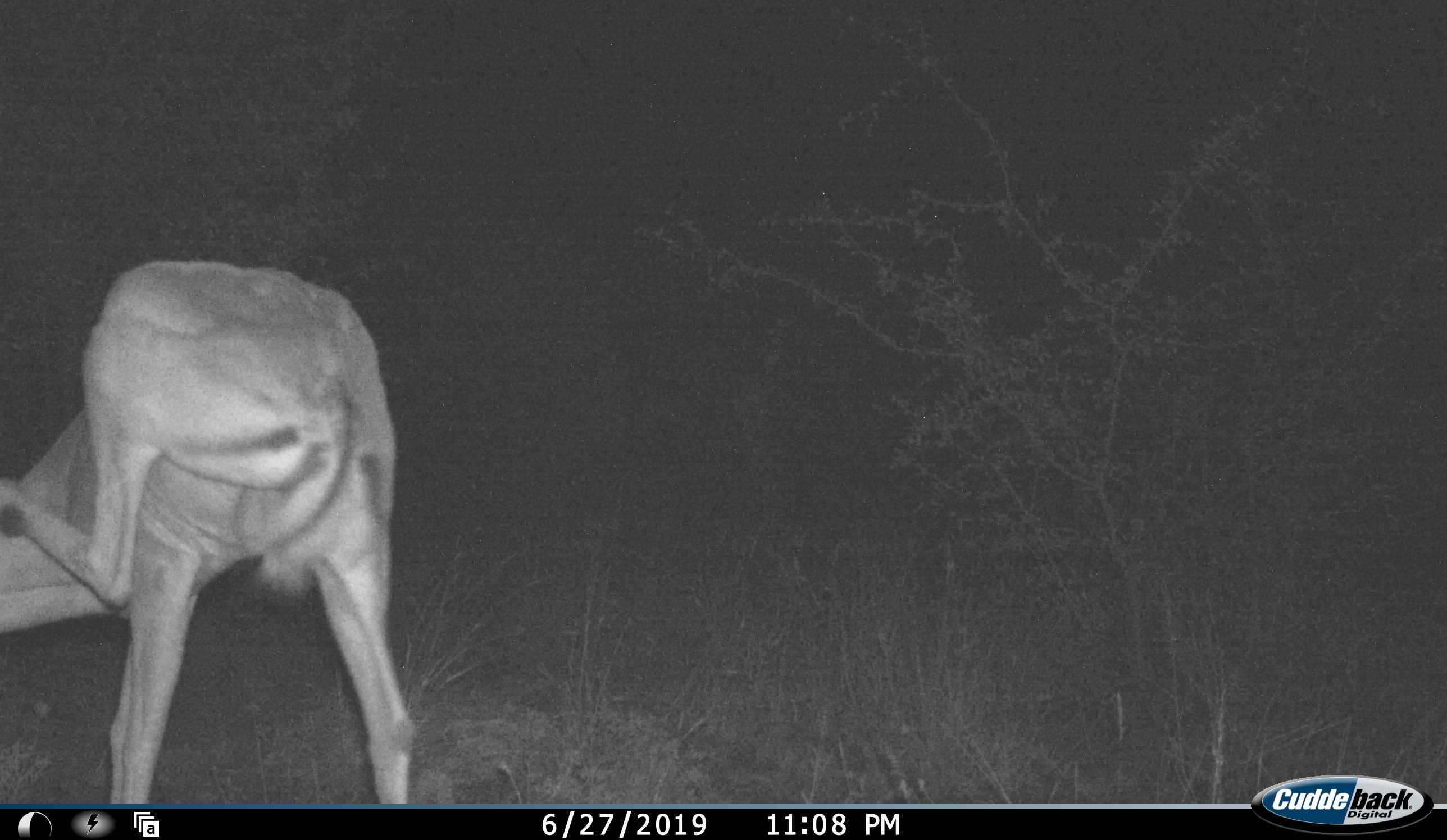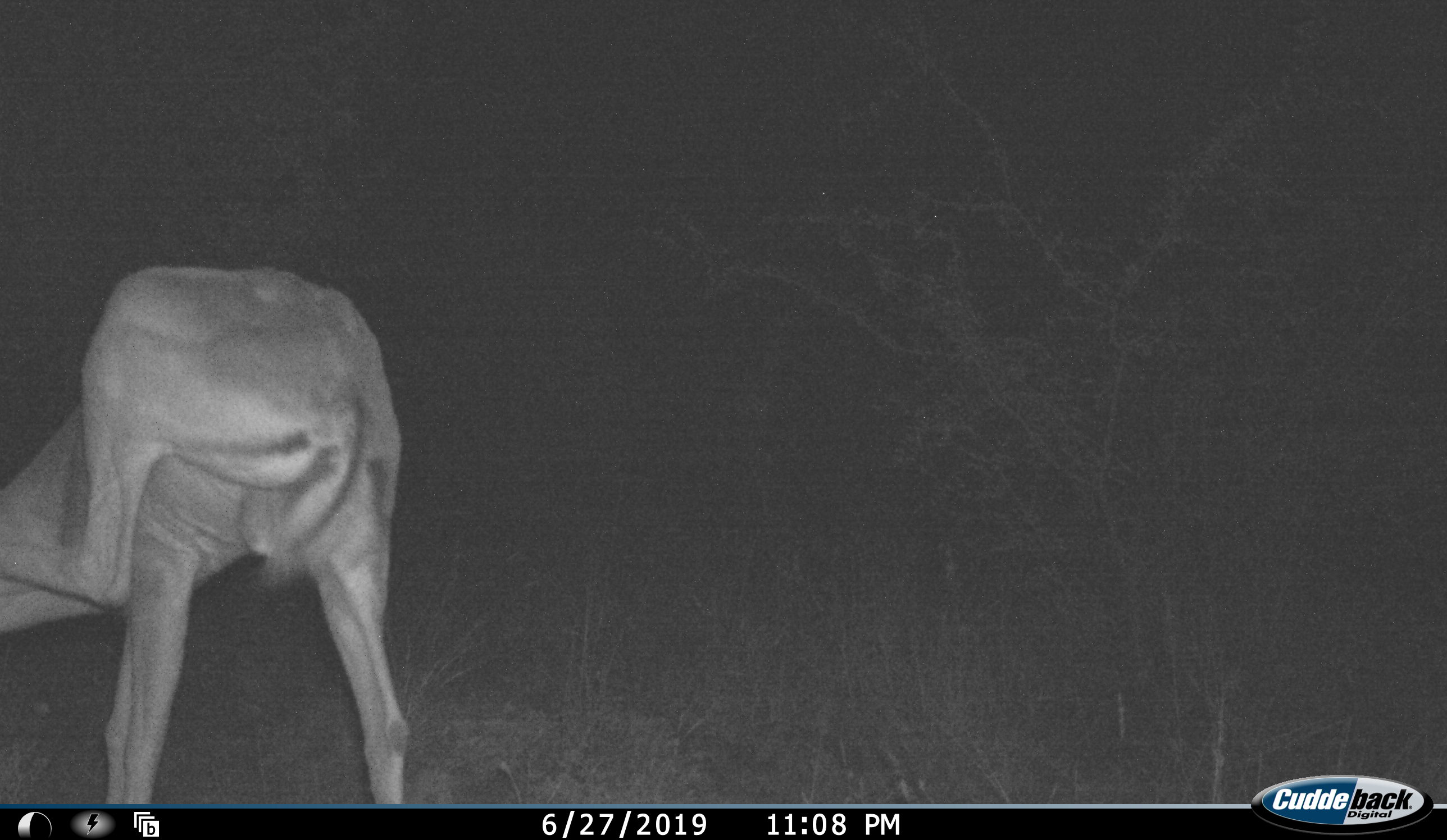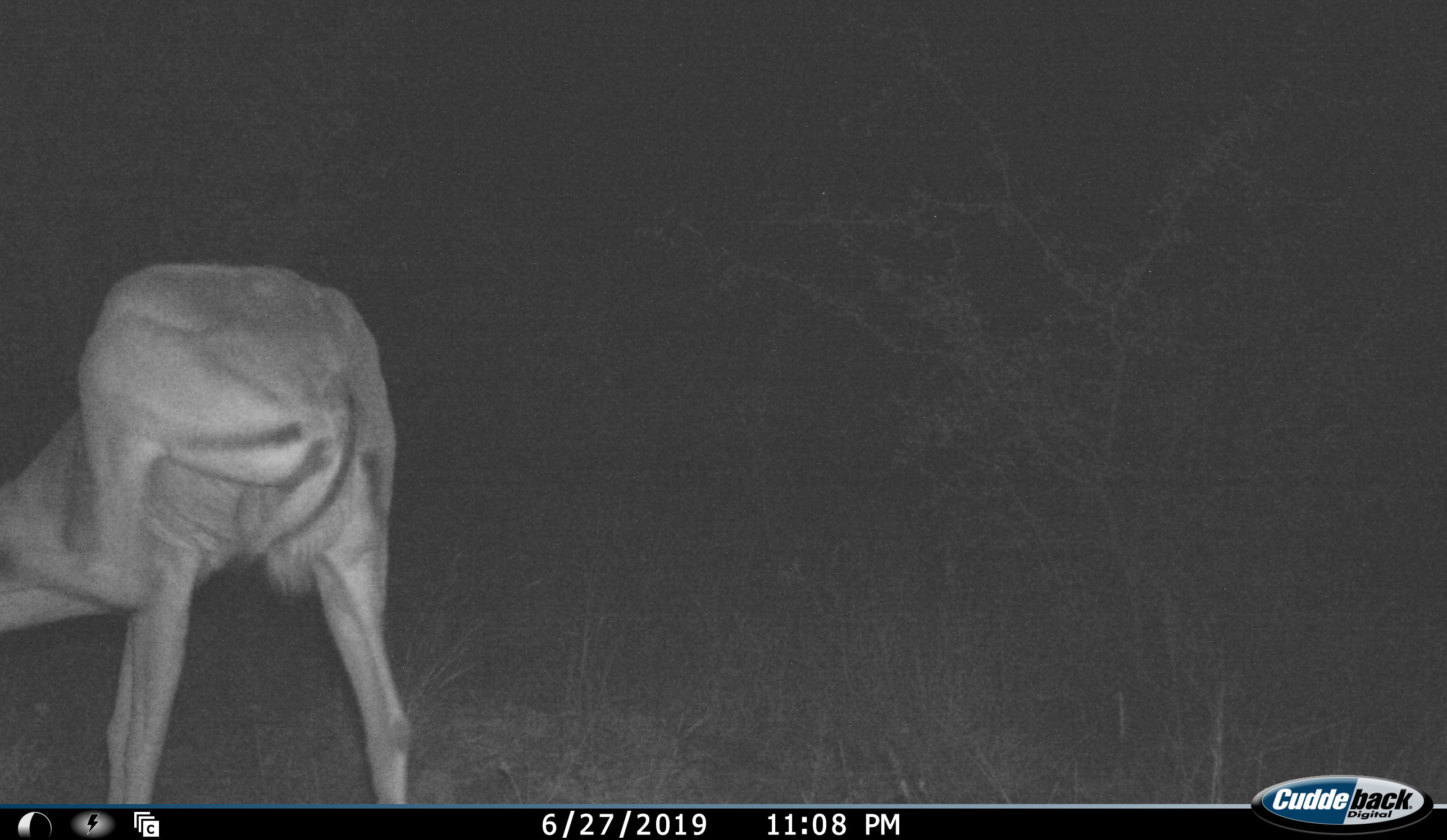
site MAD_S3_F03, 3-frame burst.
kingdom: Animalia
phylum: Chordata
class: Mammalia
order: Artiodactyla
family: Bovidae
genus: Aepyceros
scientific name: Aepyceros melampus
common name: impala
Impala (Aepyceros melampus), count 1. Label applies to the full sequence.